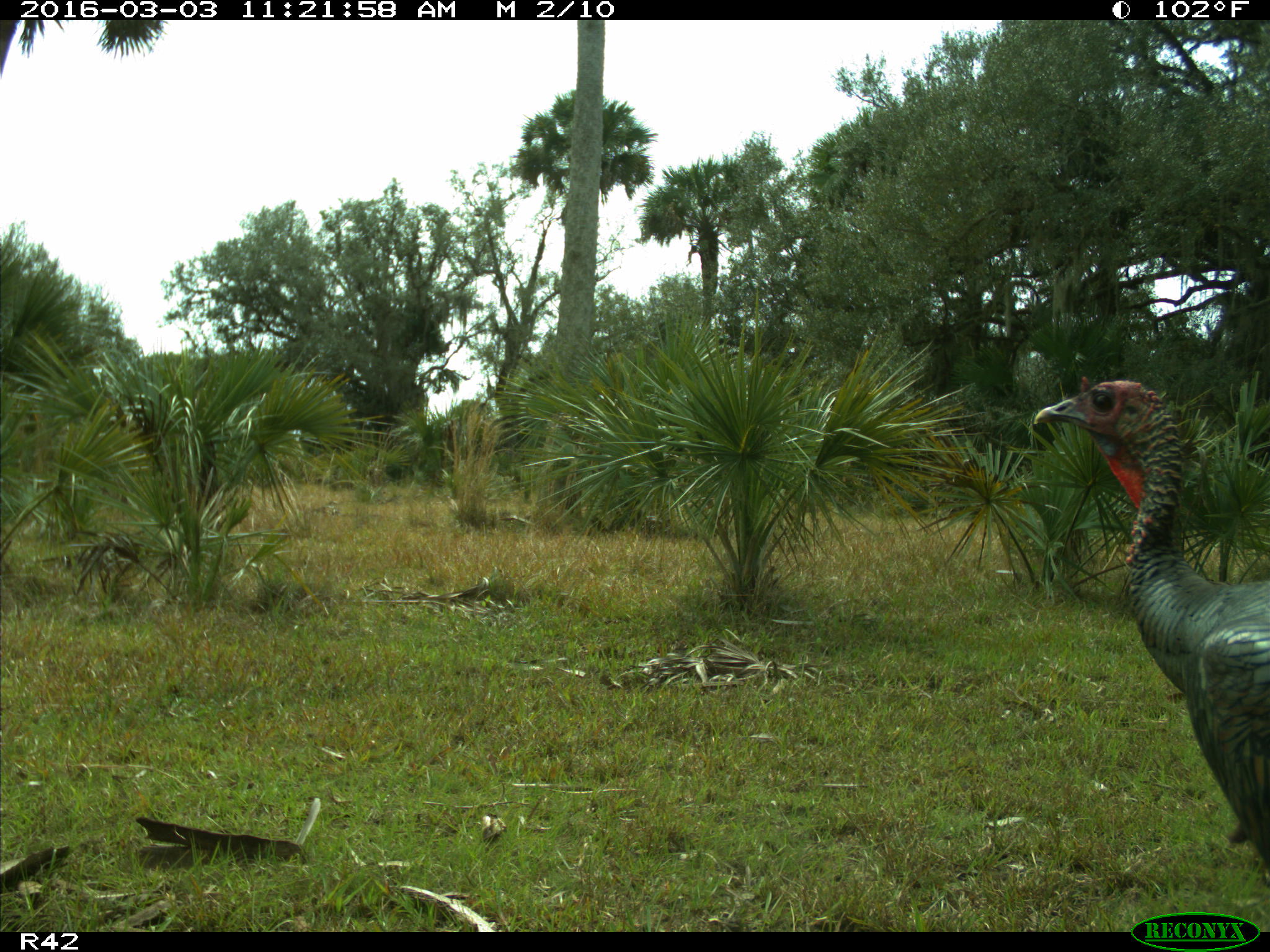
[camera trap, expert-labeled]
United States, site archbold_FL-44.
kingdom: Animalia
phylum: Chordata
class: Aves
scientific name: Aves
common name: birds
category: unidentified bird